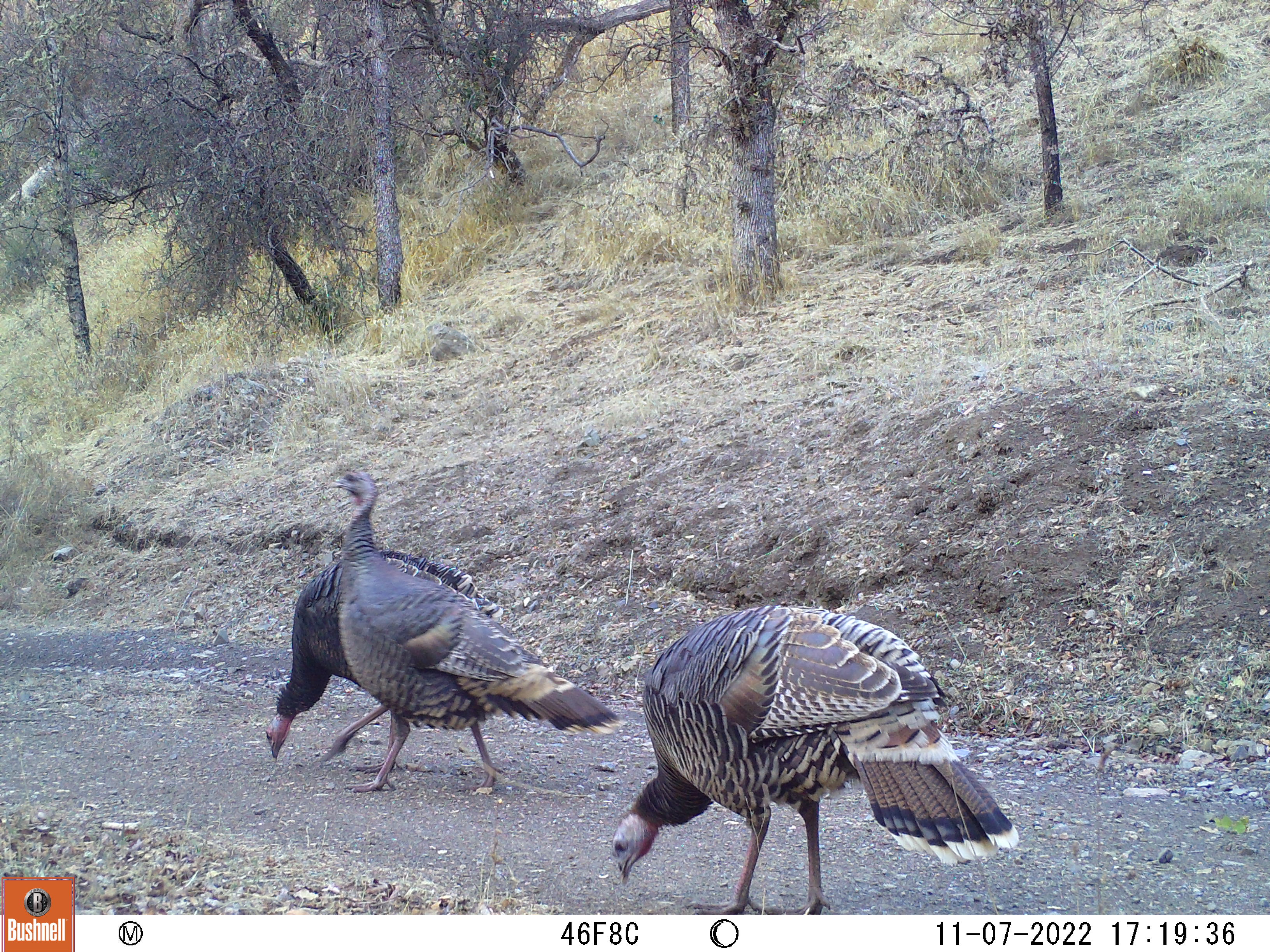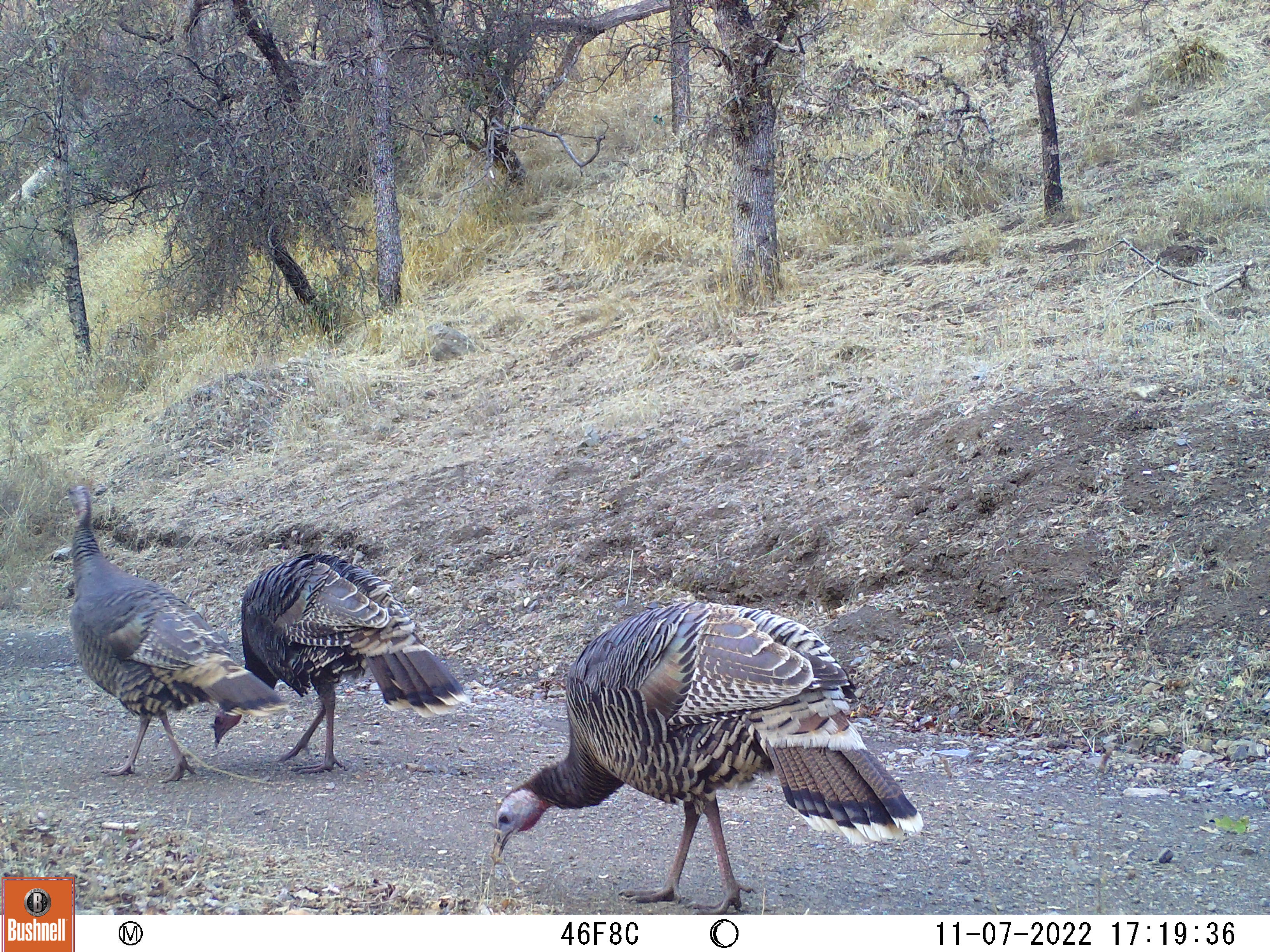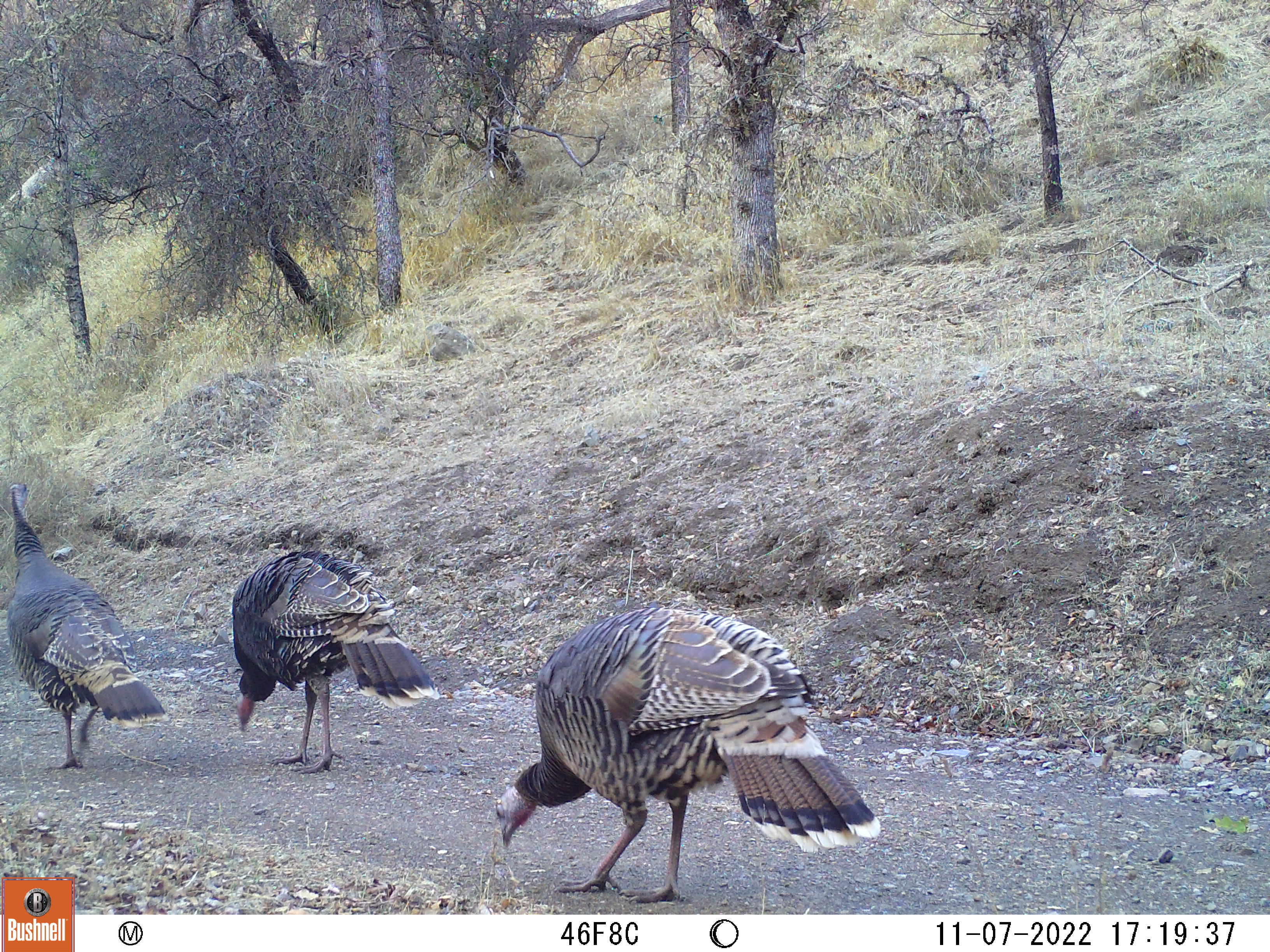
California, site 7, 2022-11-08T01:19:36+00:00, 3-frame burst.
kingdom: Animalia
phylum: Chordata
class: Aves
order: Galliformes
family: Phasianidae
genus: Meleagris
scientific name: Meleagris gallopavo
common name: turkey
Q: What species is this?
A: Turkey (Meleagris gallopavo).